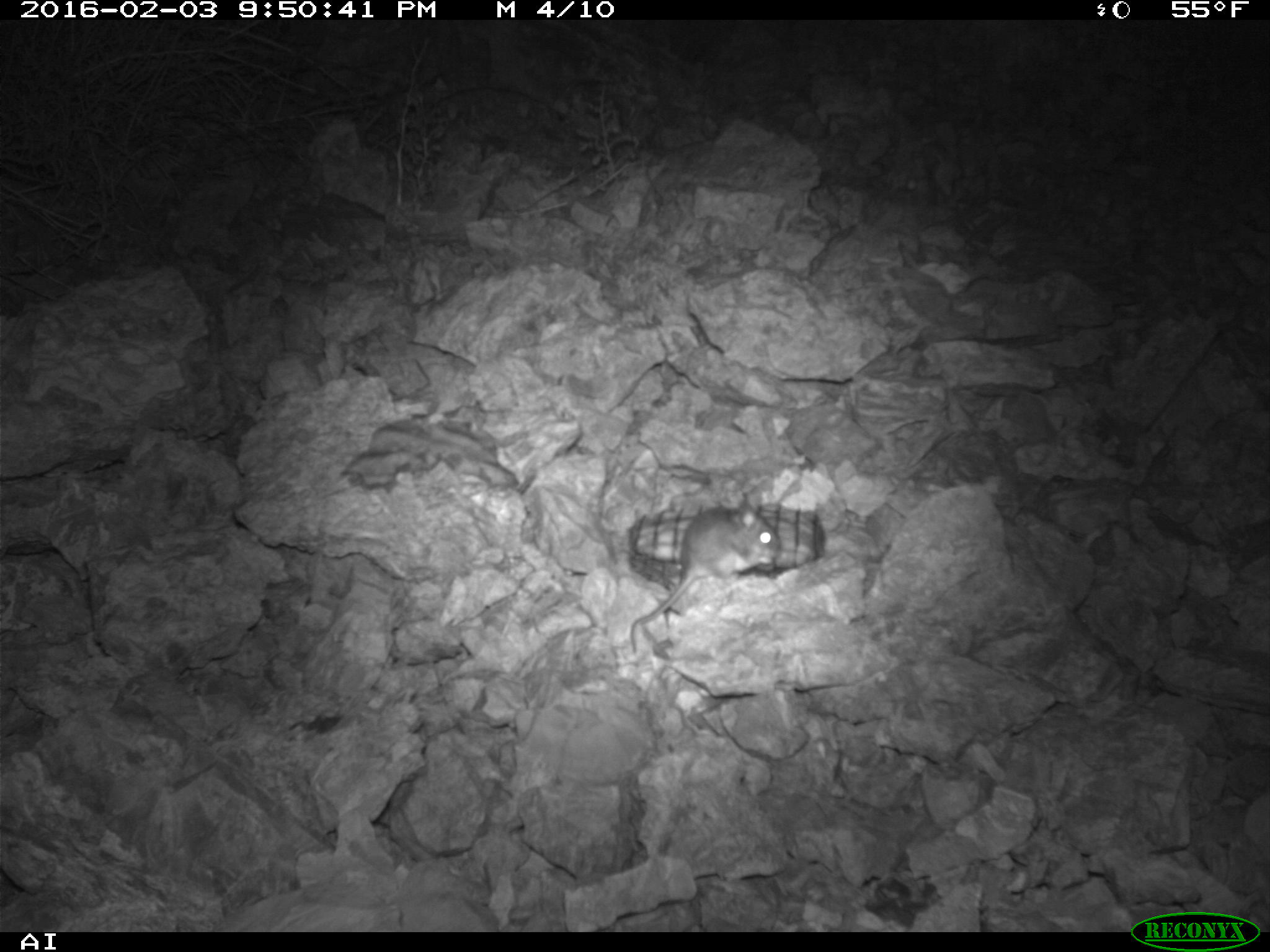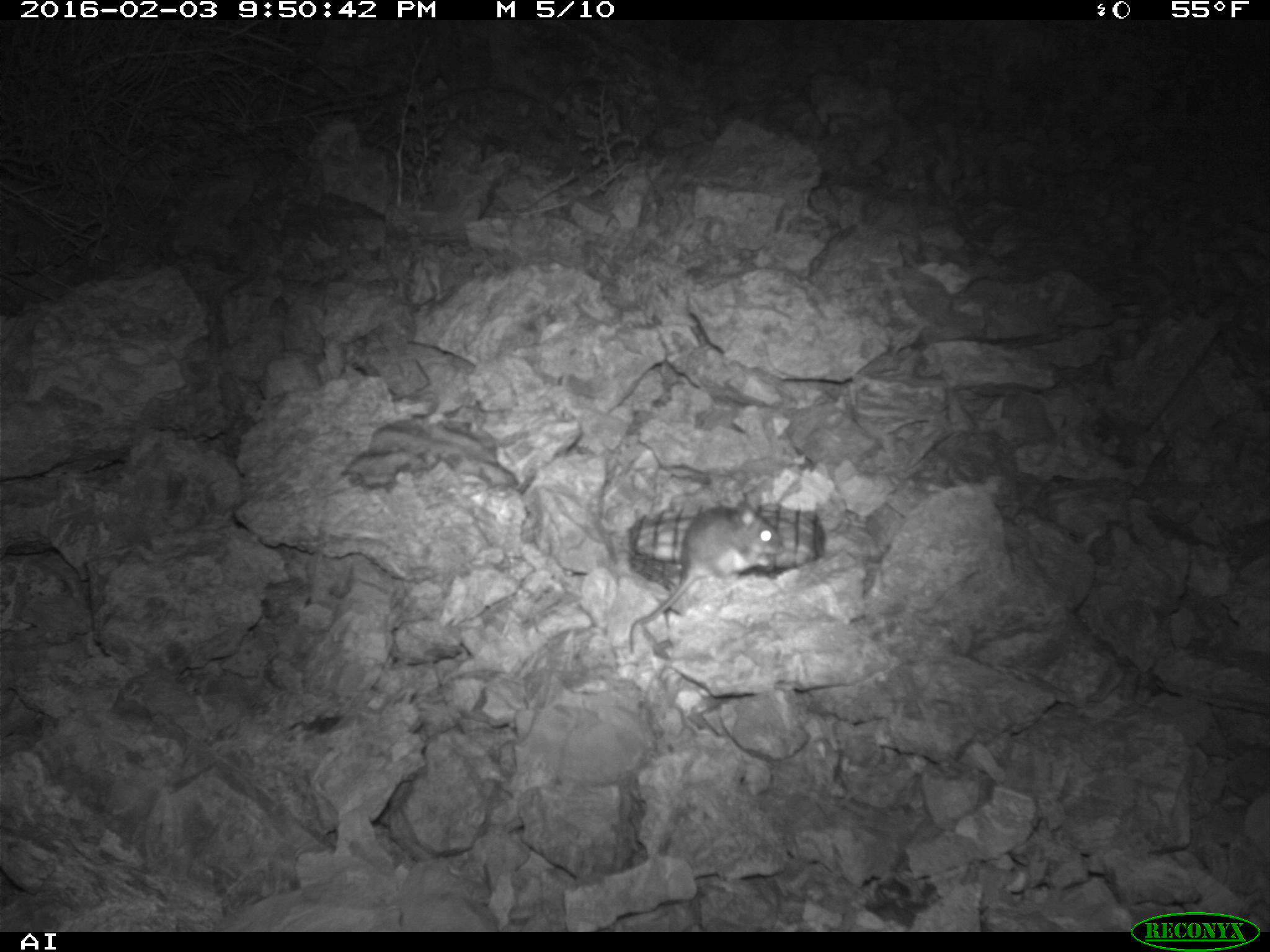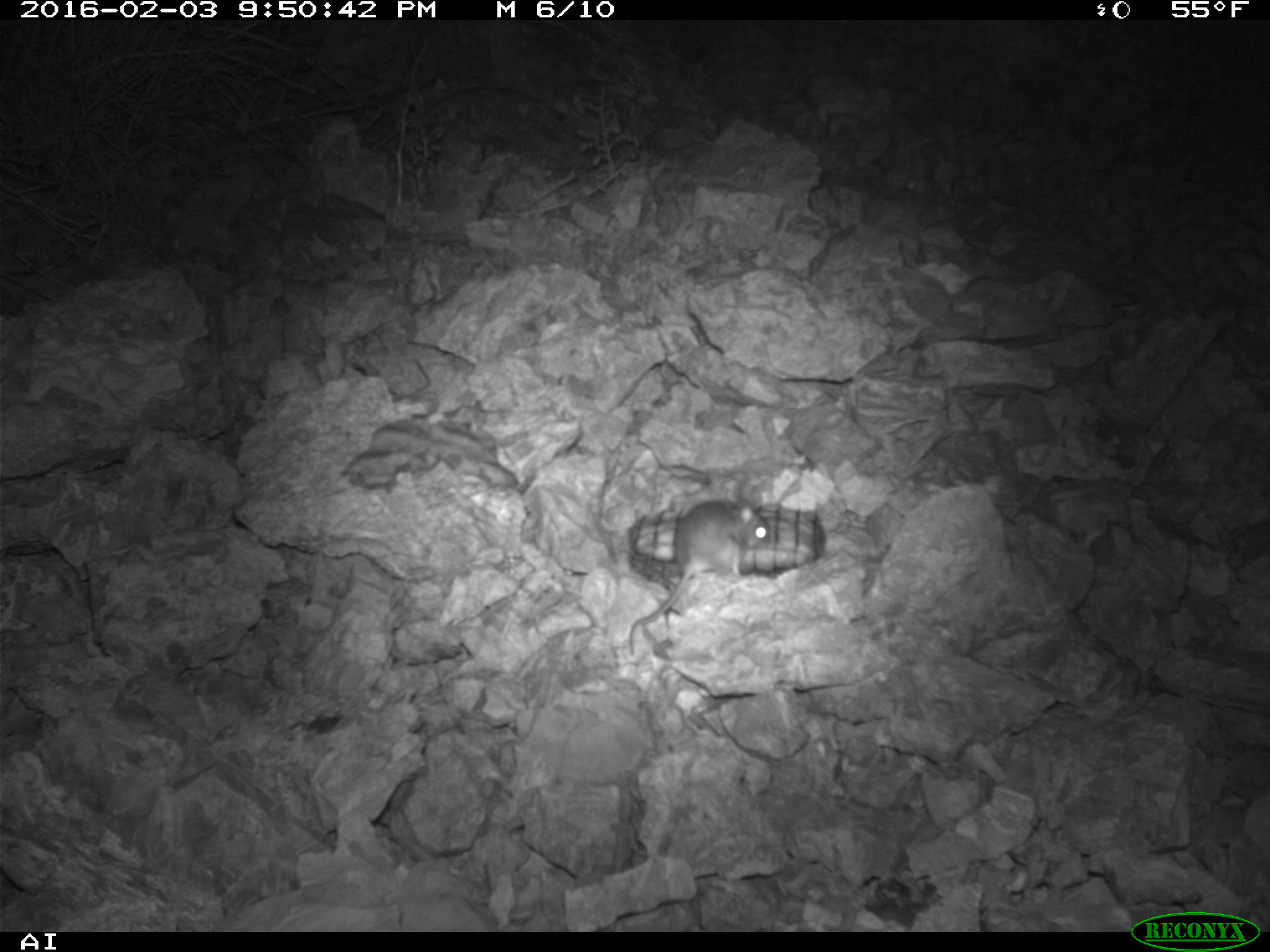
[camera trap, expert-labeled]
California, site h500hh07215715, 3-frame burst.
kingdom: Animalia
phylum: Chordata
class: Mammalia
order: Rodentia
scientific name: Rodentia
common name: rodent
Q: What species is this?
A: Rodent (Rodentia).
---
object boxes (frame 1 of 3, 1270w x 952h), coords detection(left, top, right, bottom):
rodent: detection(629, 488, 781, 654)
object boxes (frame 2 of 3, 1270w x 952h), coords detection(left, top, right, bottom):
rodent: detection(628, 500, 785, 654)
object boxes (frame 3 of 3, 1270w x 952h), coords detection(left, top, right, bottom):
rodent: detection(629, 487, 771, 655)